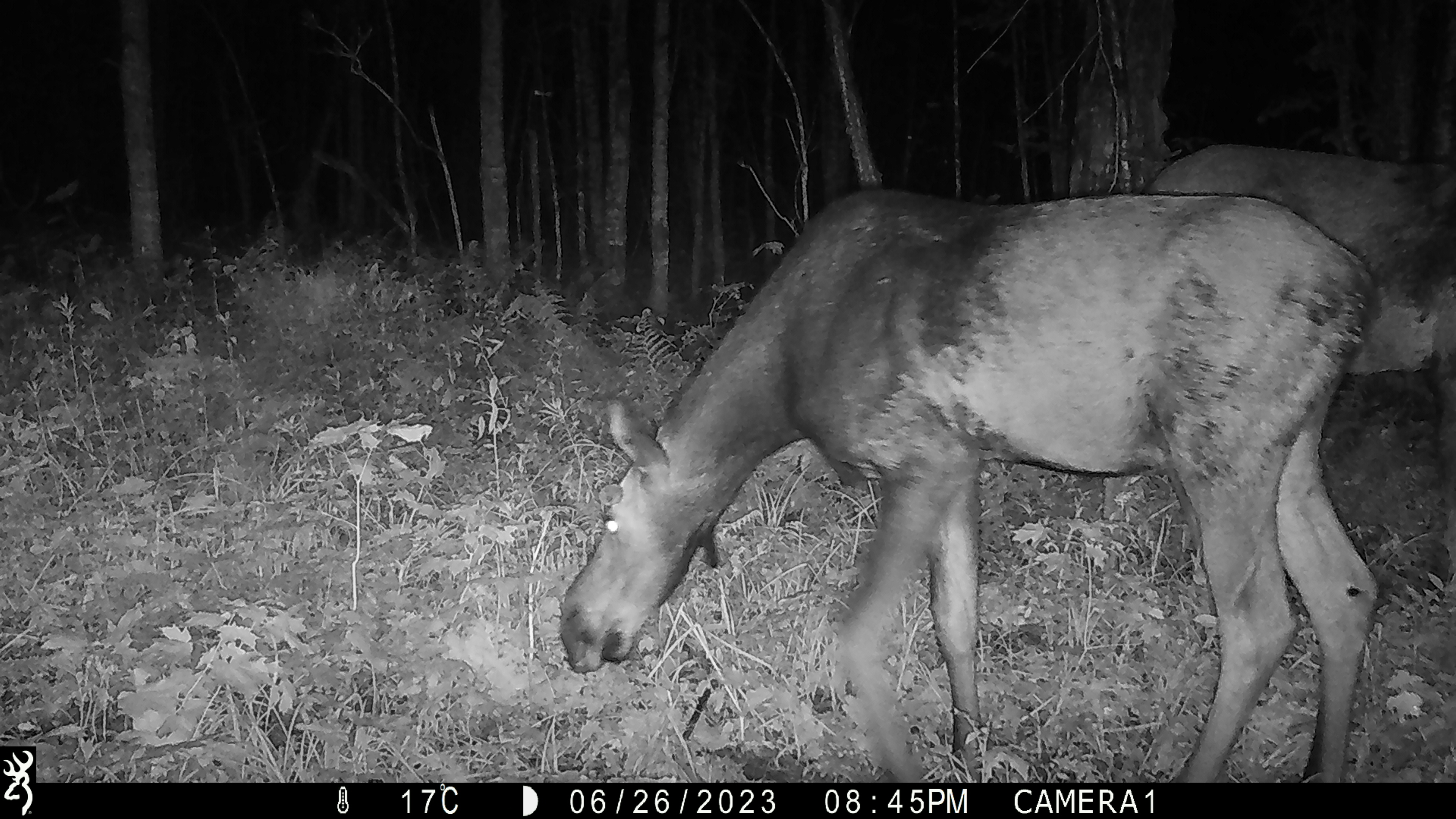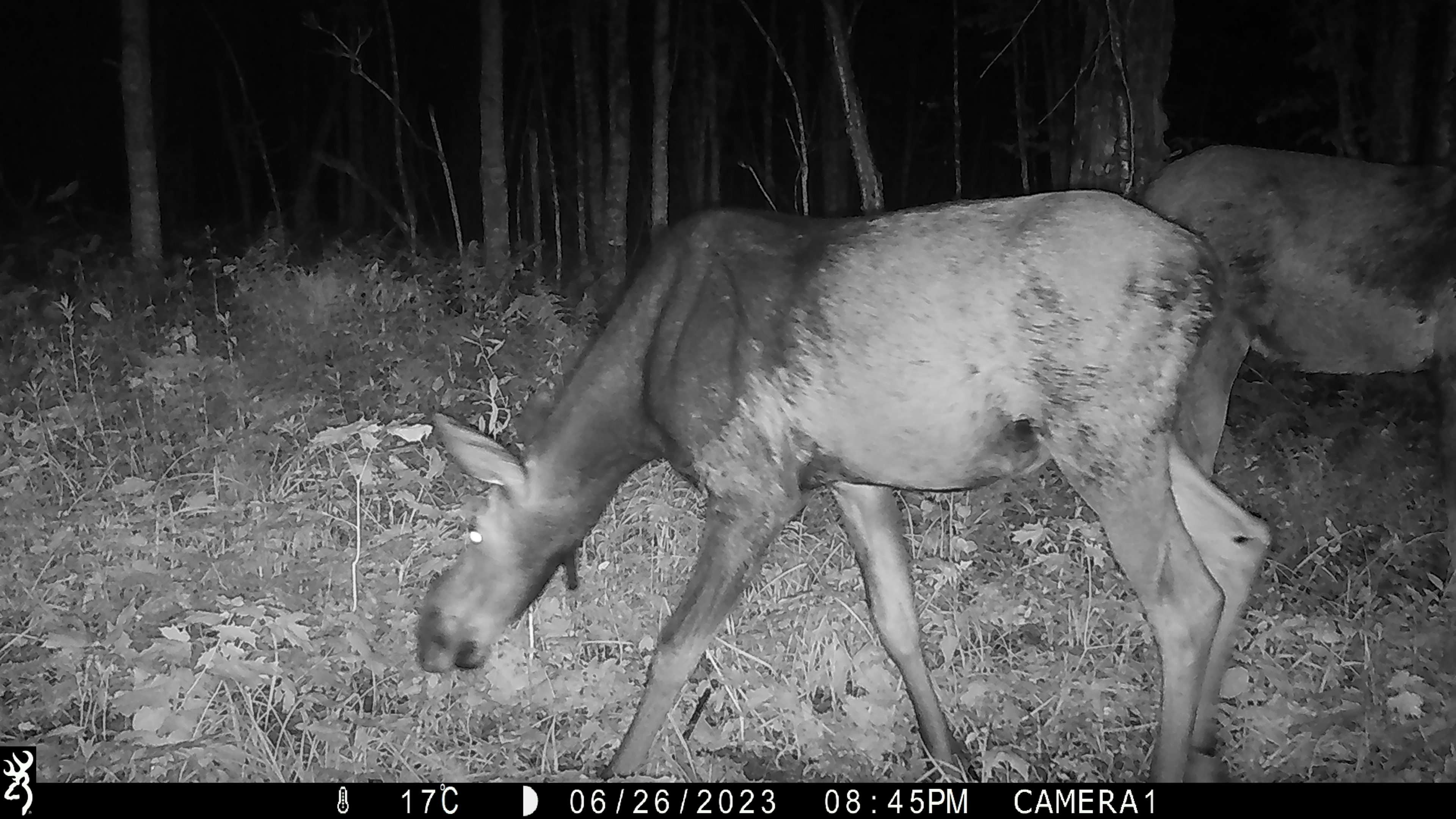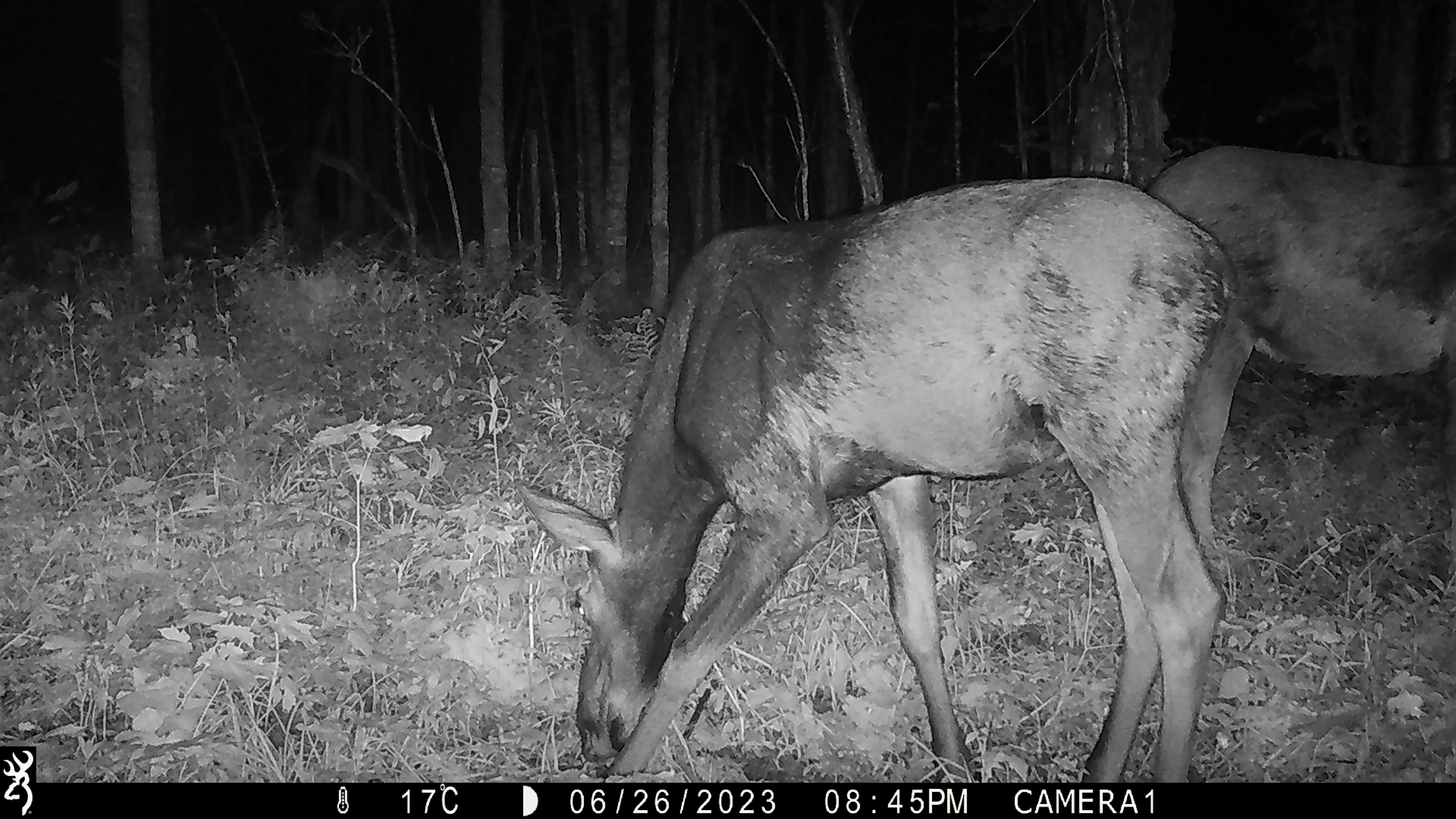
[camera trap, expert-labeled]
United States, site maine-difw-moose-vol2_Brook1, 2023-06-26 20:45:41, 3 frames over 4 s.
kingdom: Animalia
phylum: Chordata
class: Mammalia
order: Artiodactyla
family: Cervidae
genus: Alces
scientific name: Alces alces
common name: moose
Moose (Alces alces).